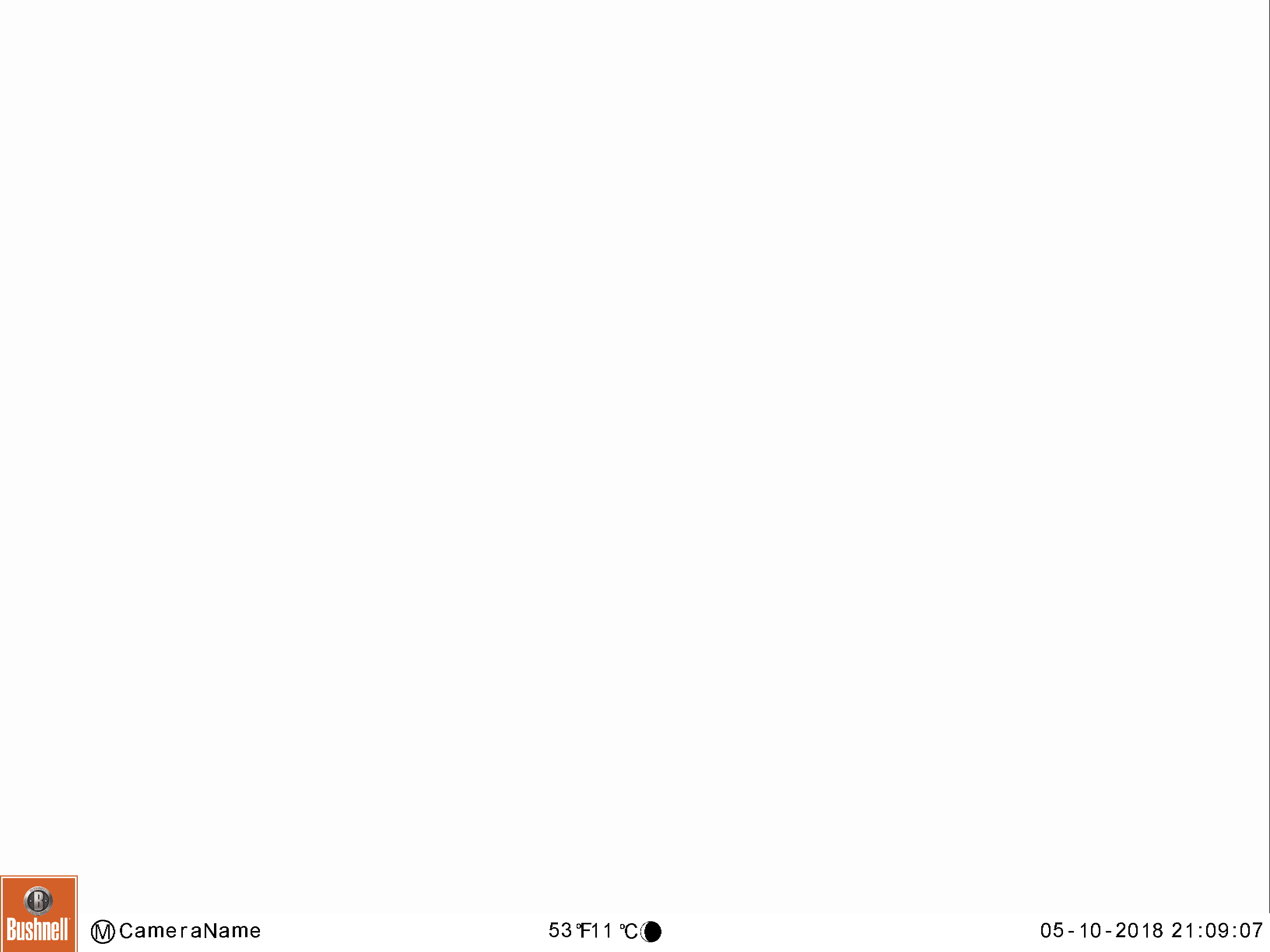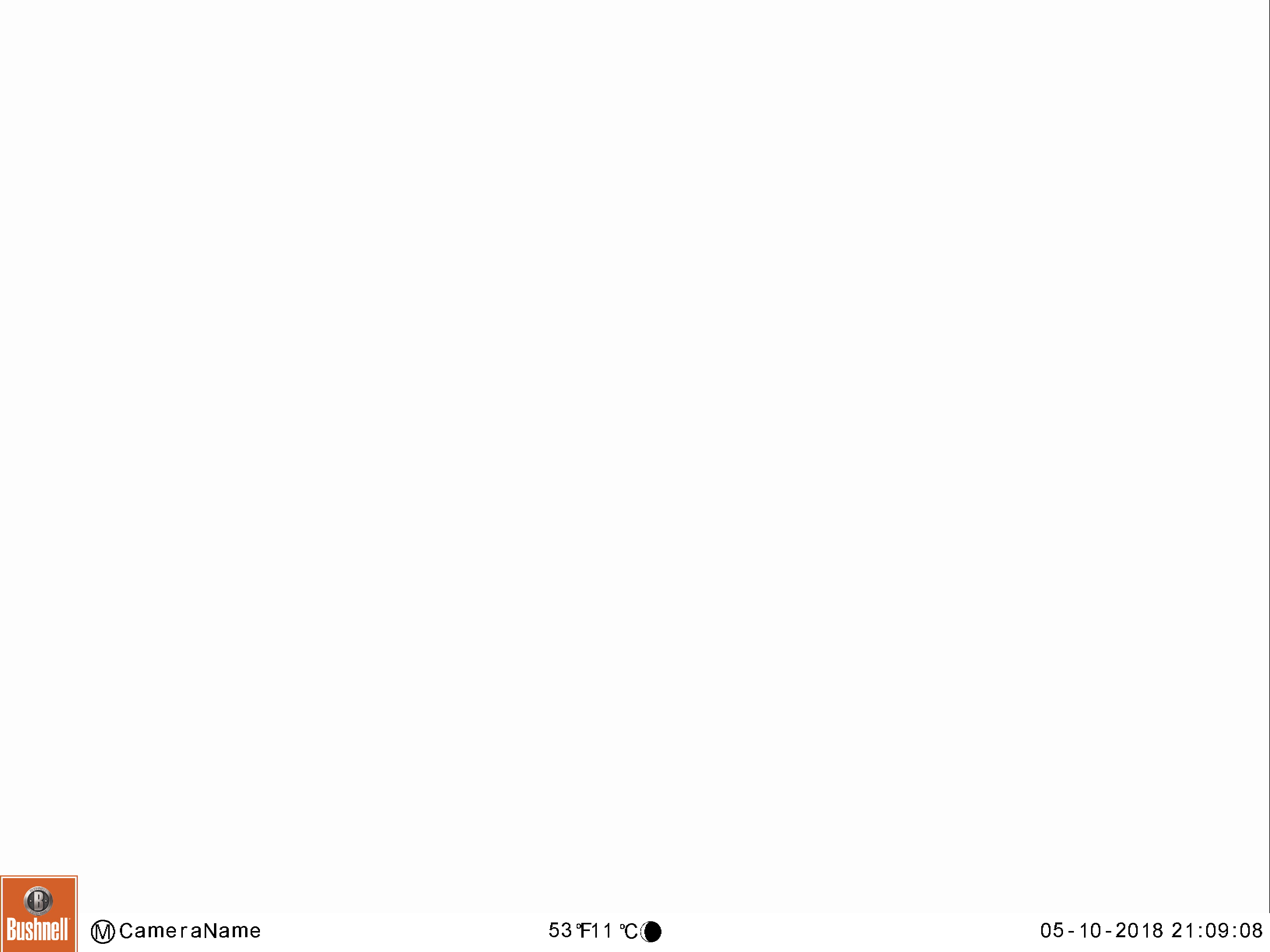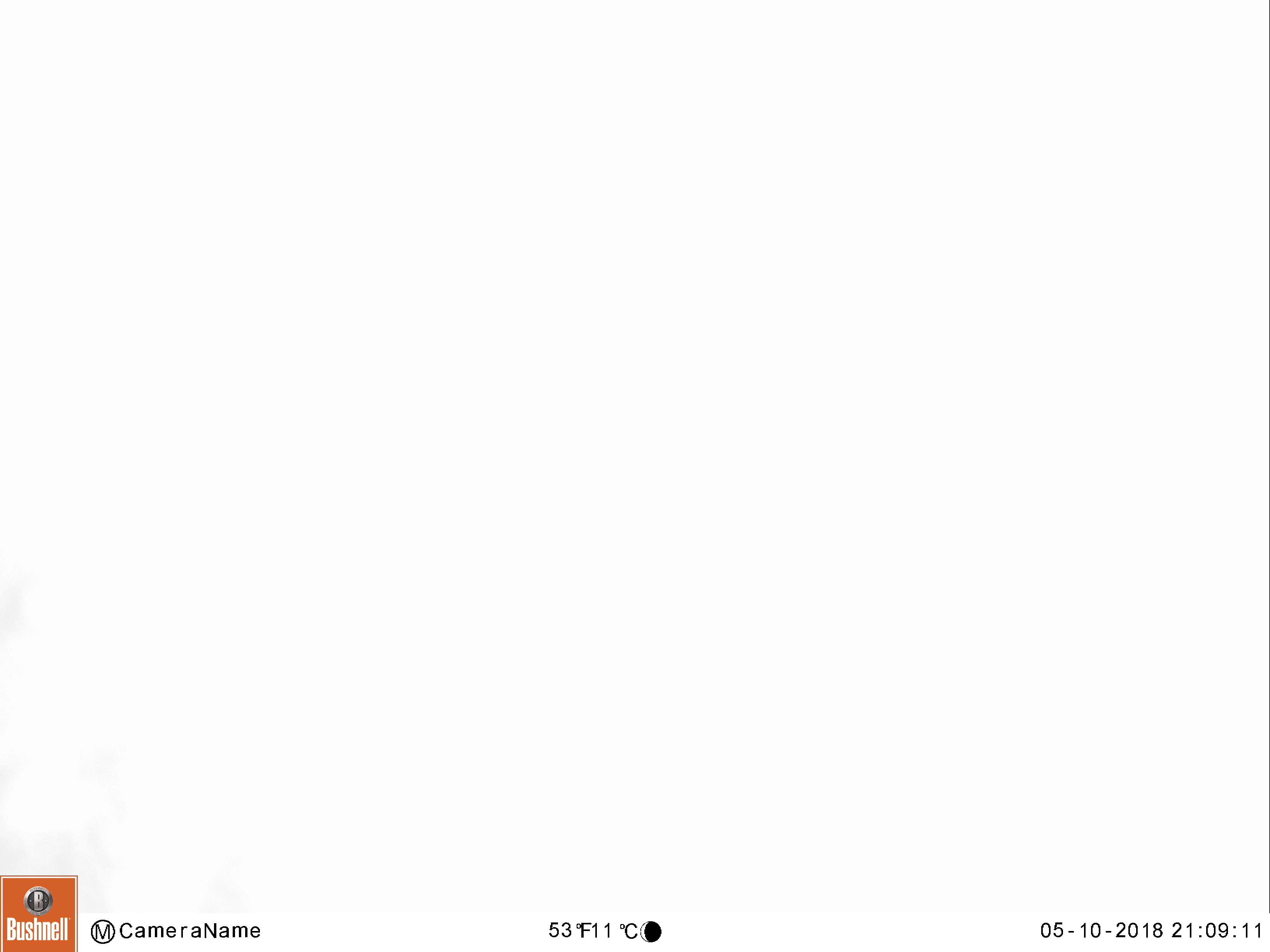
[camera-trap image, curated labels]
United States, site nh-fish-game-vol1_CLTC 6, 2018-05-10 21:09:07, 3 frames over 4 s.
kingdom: Animalia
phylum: Chordata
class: Mammalia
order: Artiodactyla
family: Cervidae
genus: Alces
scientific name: Alces alces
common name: moose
Moose (Alces alces).